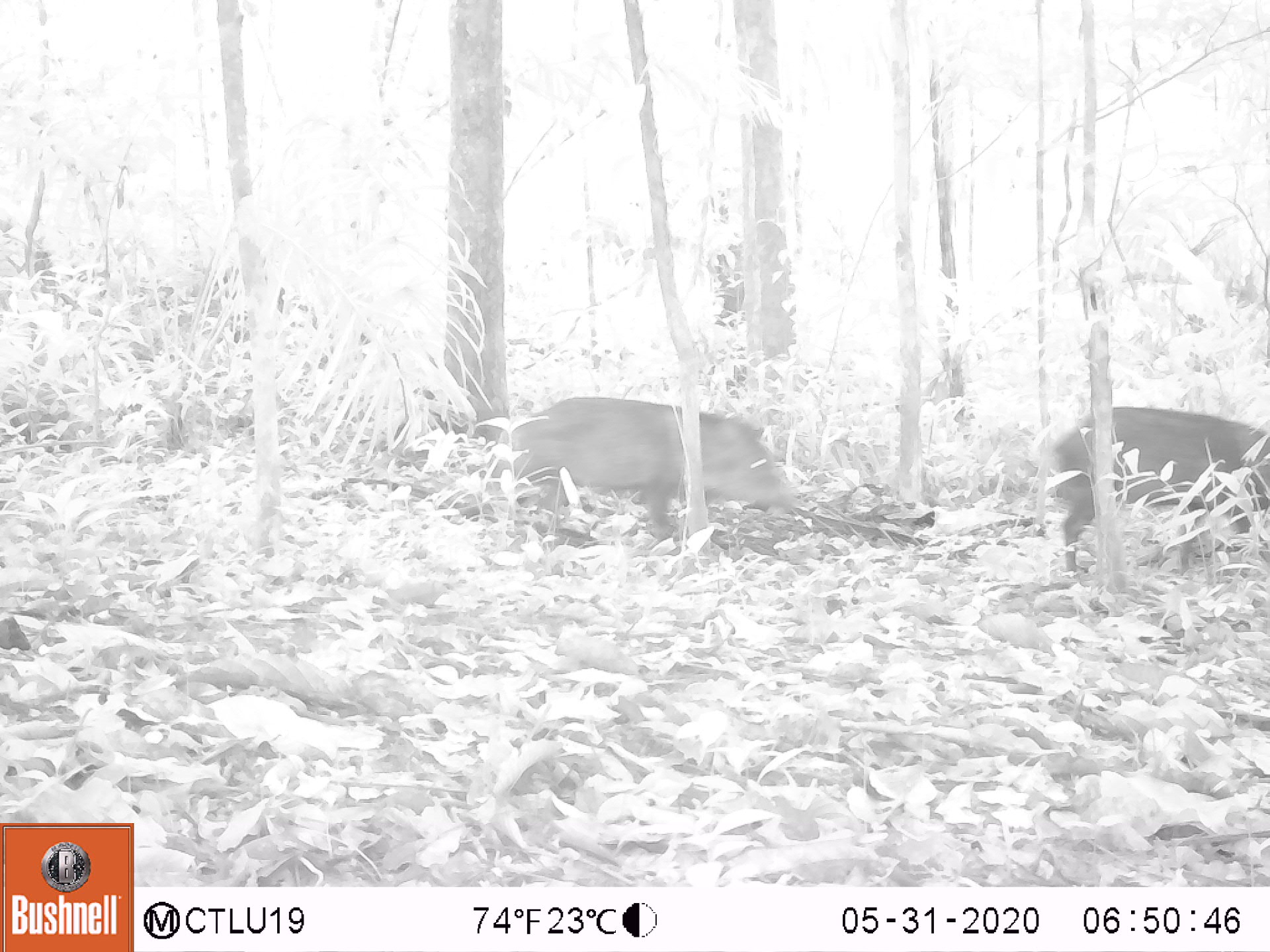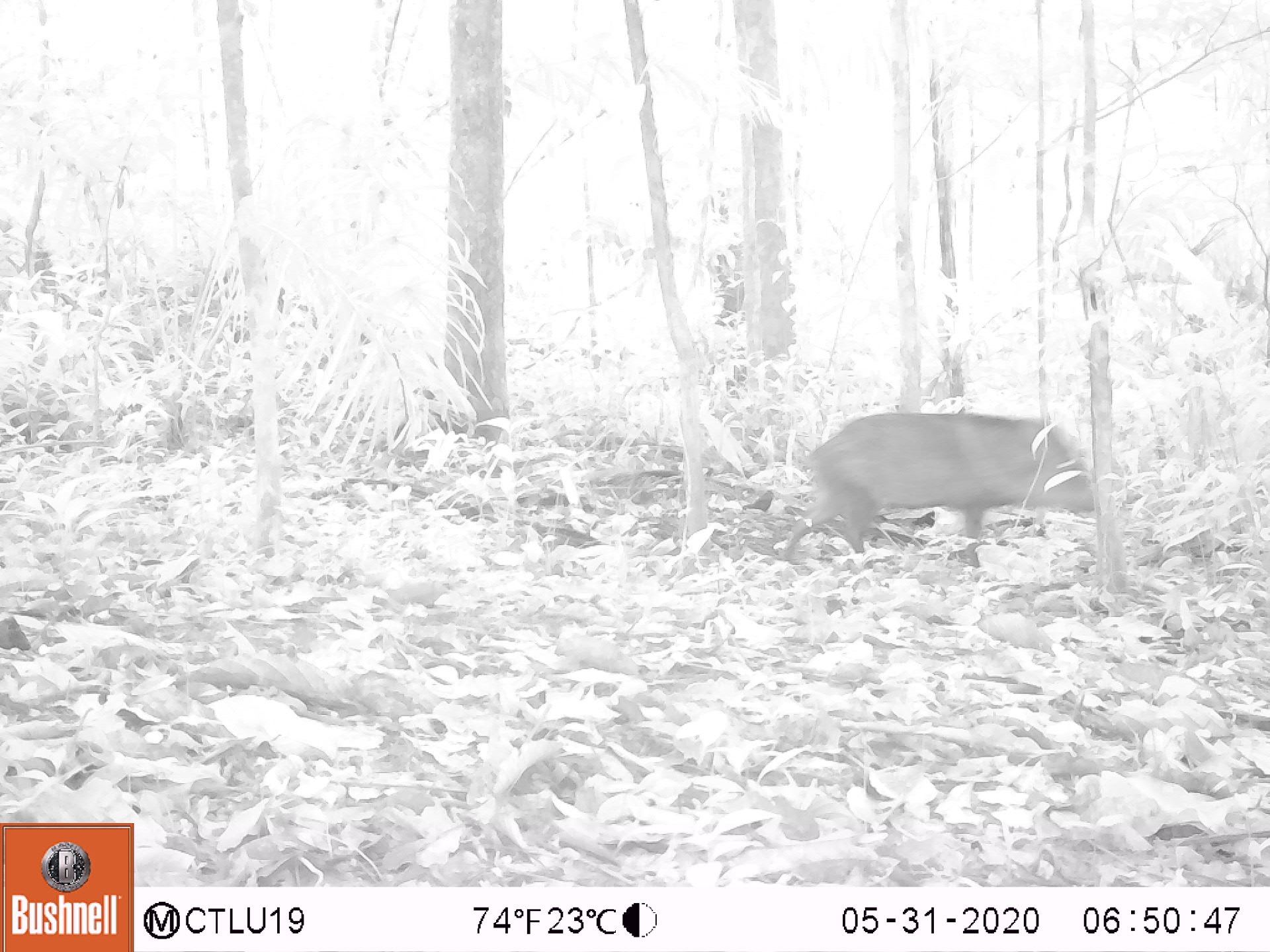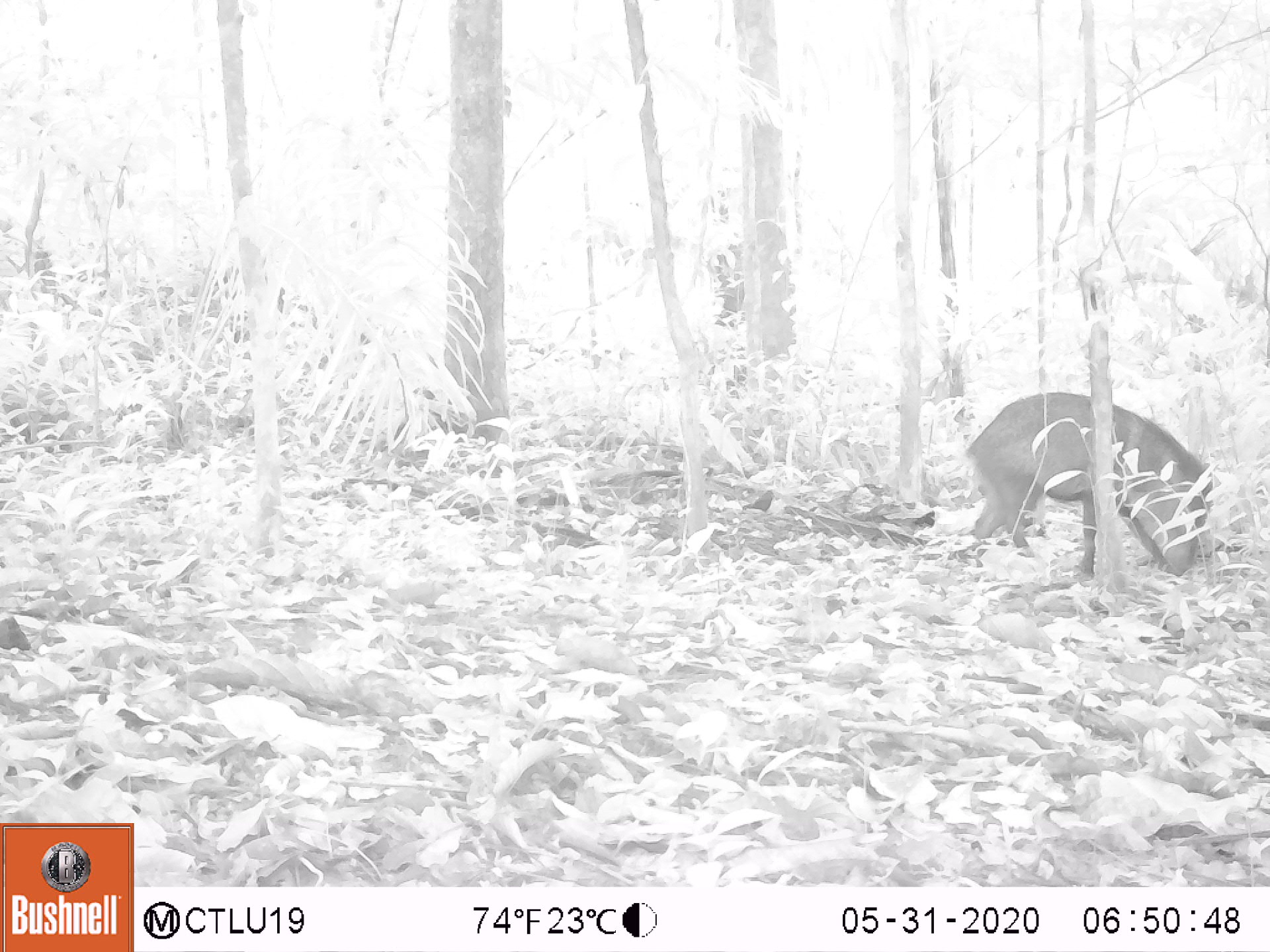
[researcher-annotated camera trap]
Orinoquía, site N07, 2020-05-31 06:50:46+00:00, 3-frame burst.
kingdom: Animalia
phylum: Chordata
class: Mammalia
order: Artiodactyla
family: Tayassuidae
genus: Pecari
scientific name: Pecari tajacu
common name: collared peccary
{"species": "collared peccary (Pecari tajacu)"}